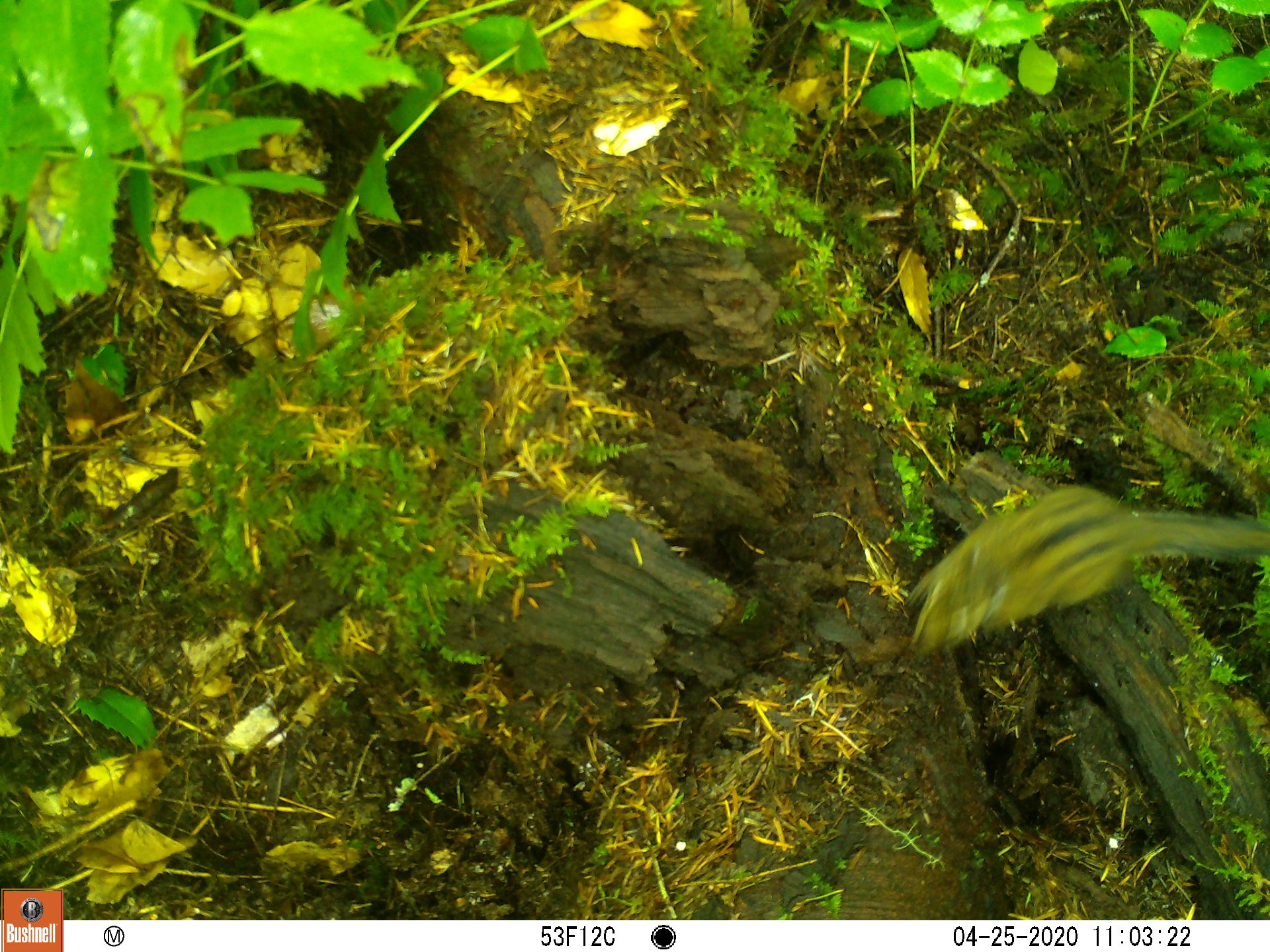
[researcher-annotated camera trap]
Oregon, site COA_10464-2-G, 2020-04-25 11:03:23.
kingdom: Animalia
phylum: Chordata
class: Mammalia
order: Rodentia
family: Sciuridae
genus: Neotamias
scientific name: Neotamias townsendii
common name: townsend's chipmunk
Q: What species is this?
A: Townsend's chipmunk (Neotamias townsendii).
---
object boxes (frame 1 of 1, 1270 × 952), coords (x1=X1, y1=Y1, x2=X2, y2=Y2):
townsend's chipmunk: (x1=893, y1=472, x2=1259, y2=655)